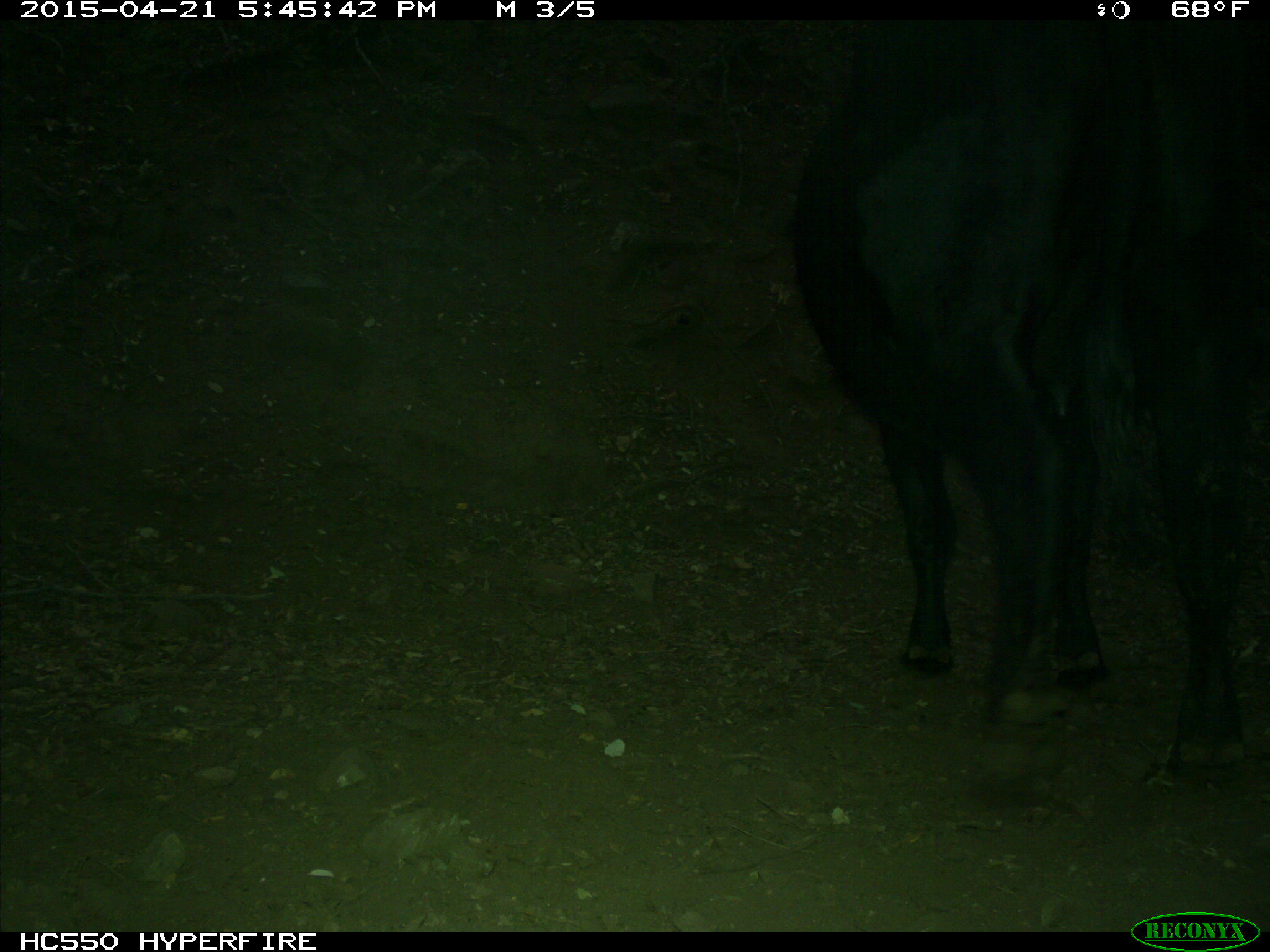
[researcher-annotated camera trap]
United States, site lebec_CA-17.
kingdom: Animalia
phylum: Chordata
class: Mammalia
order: Artiodactyla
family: Bovidae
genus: Bos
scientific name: Bos taurus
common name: domestic cow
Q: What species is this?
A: Bos taurus (domestic cow).